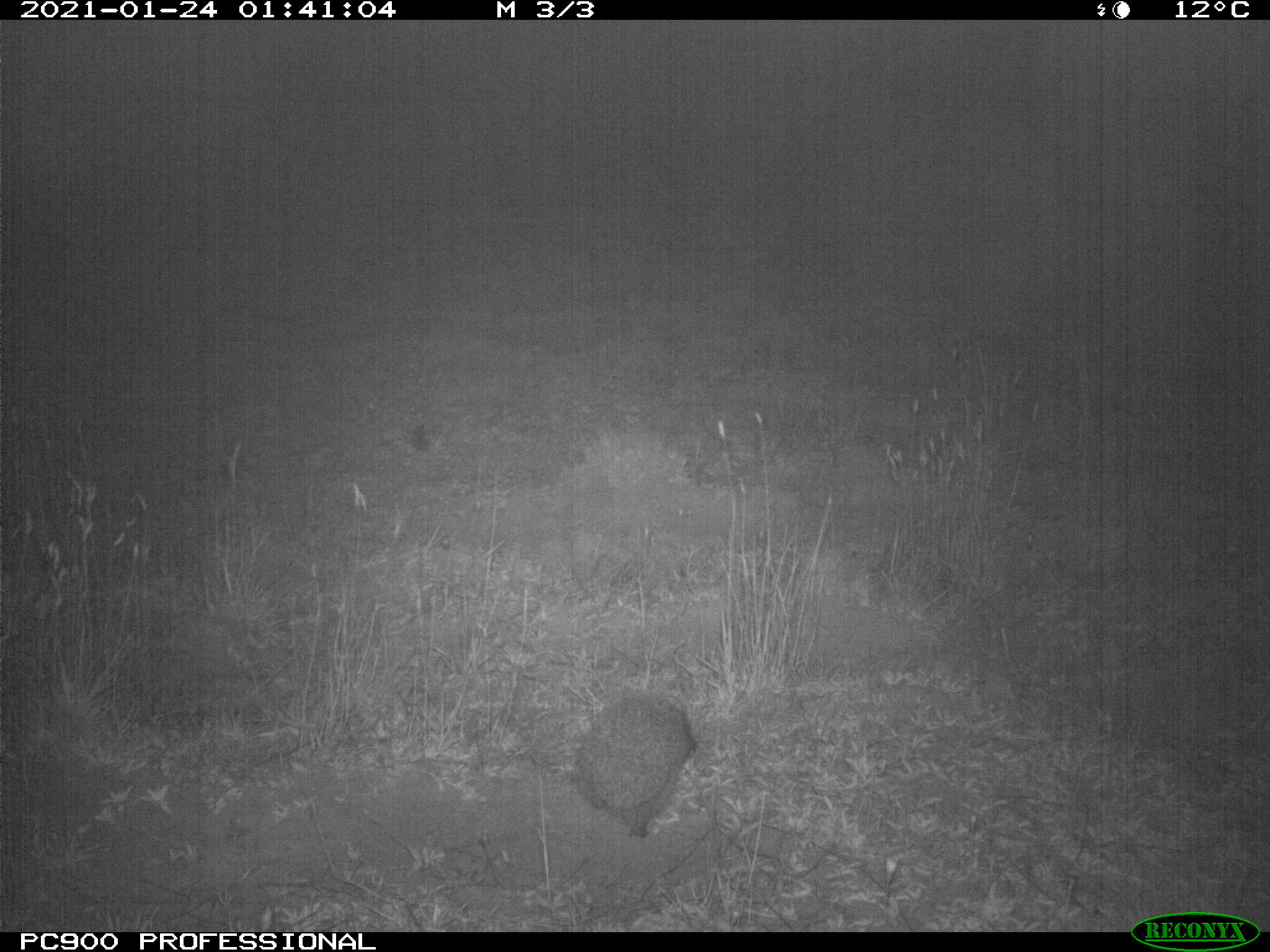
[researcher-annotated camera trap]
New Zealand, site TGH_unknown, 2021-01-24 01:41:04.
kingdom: Animalia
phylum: Chordata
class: Mammalia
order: Eulipotyphla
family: Erinaceidae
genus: Erinaceus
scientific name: Erinaceus europaeus europaeus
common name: european hedgehog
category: hedgehog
Hedgehog (european hedgehog) (Erinaceus europaeus europaeus).